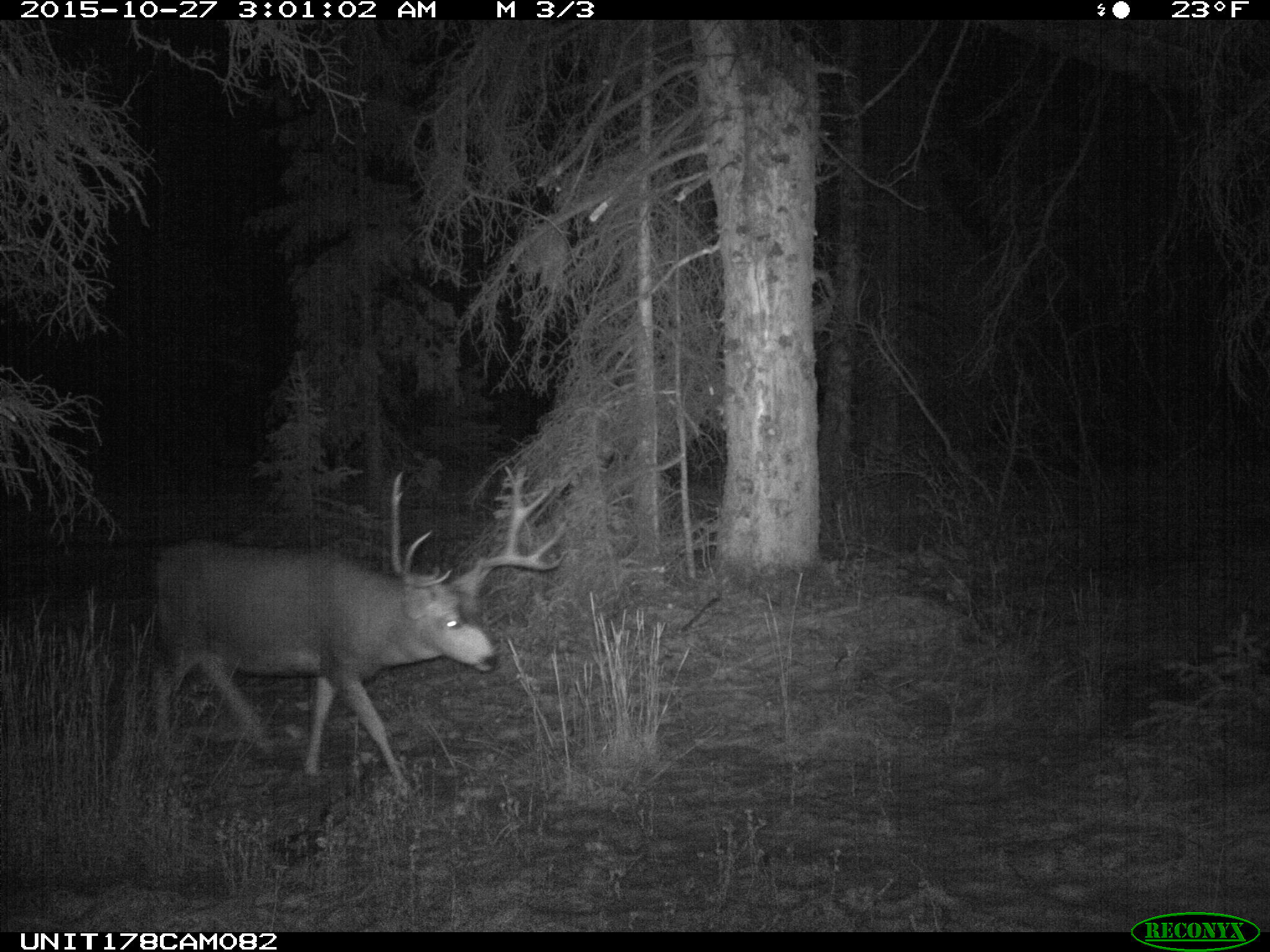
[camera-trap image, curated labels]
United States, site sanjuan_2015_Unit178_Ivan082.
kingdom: Animalia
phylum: Chordata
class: Mammalia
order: Artiodactyla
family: Cervidae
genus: Odocoileus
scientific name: Odocoileus hemionus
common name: mule deer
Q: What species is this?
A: Odocoileus hemionus (mule deer).